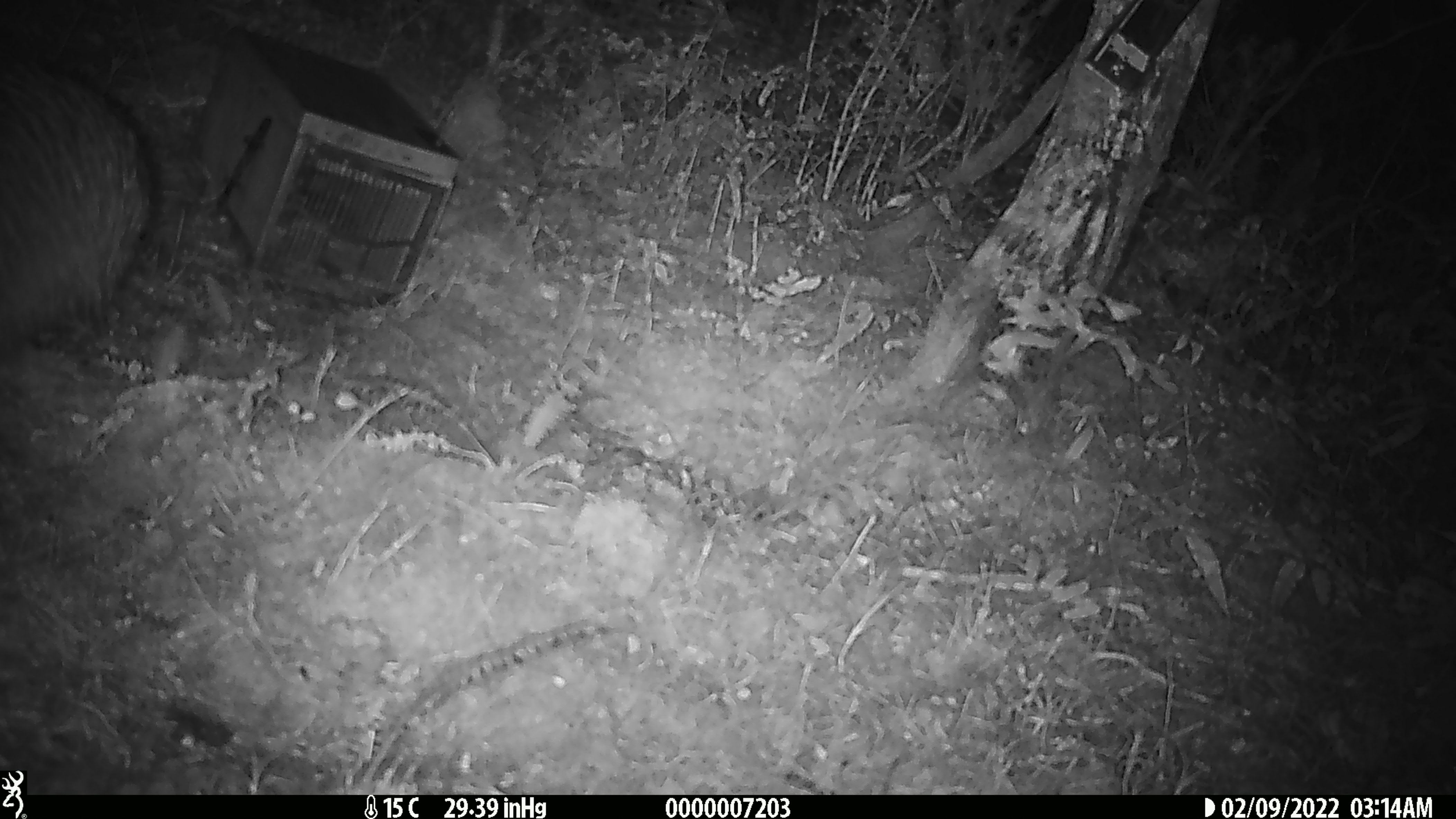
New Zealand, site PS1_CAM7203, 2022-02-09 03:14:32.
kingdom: Animalia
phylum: Chordata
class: Aves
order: Apterygiformes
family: Apterygidae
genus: Apteryx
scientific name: Apteryx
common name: kiwi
Kiwi (Apteryx).